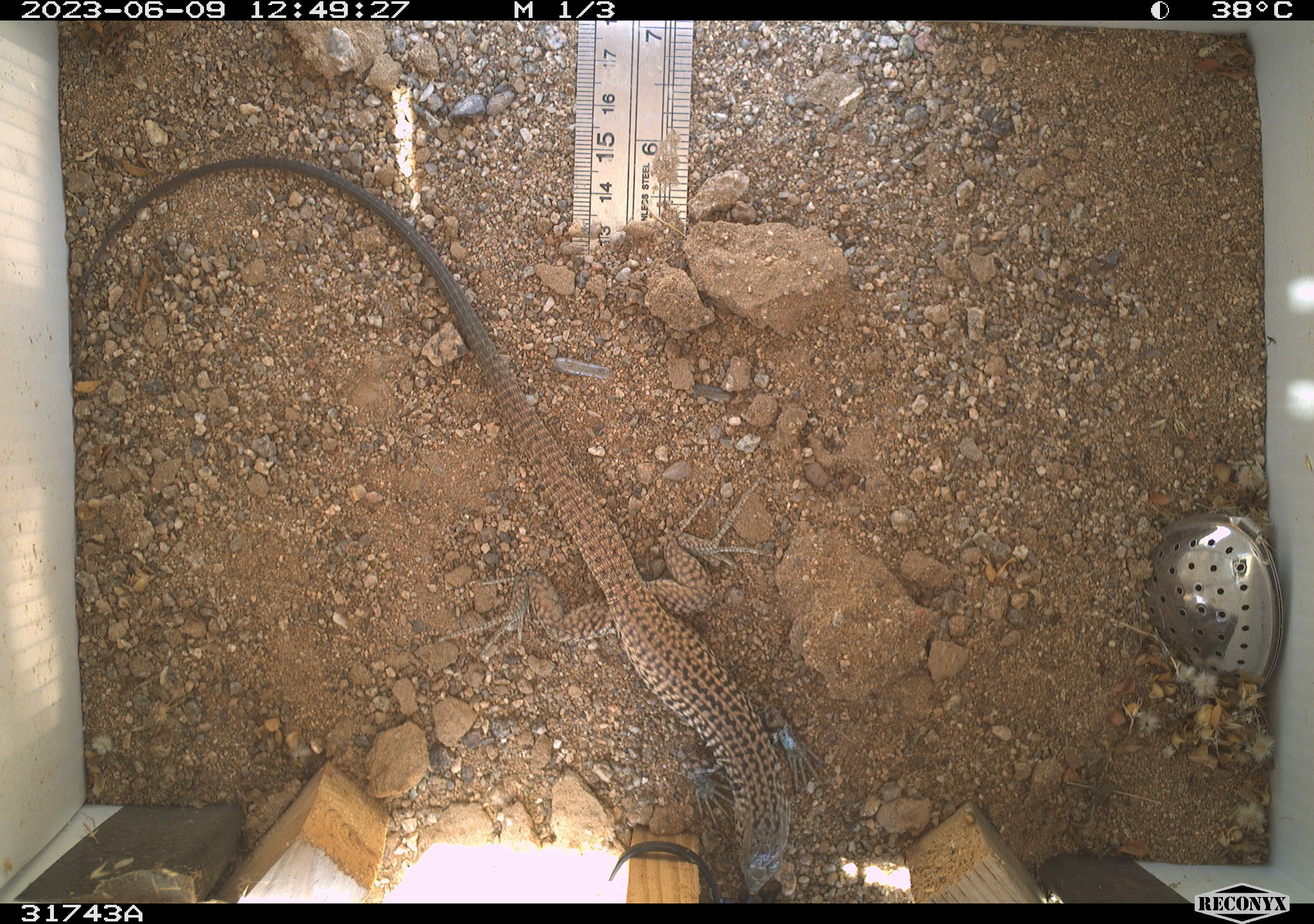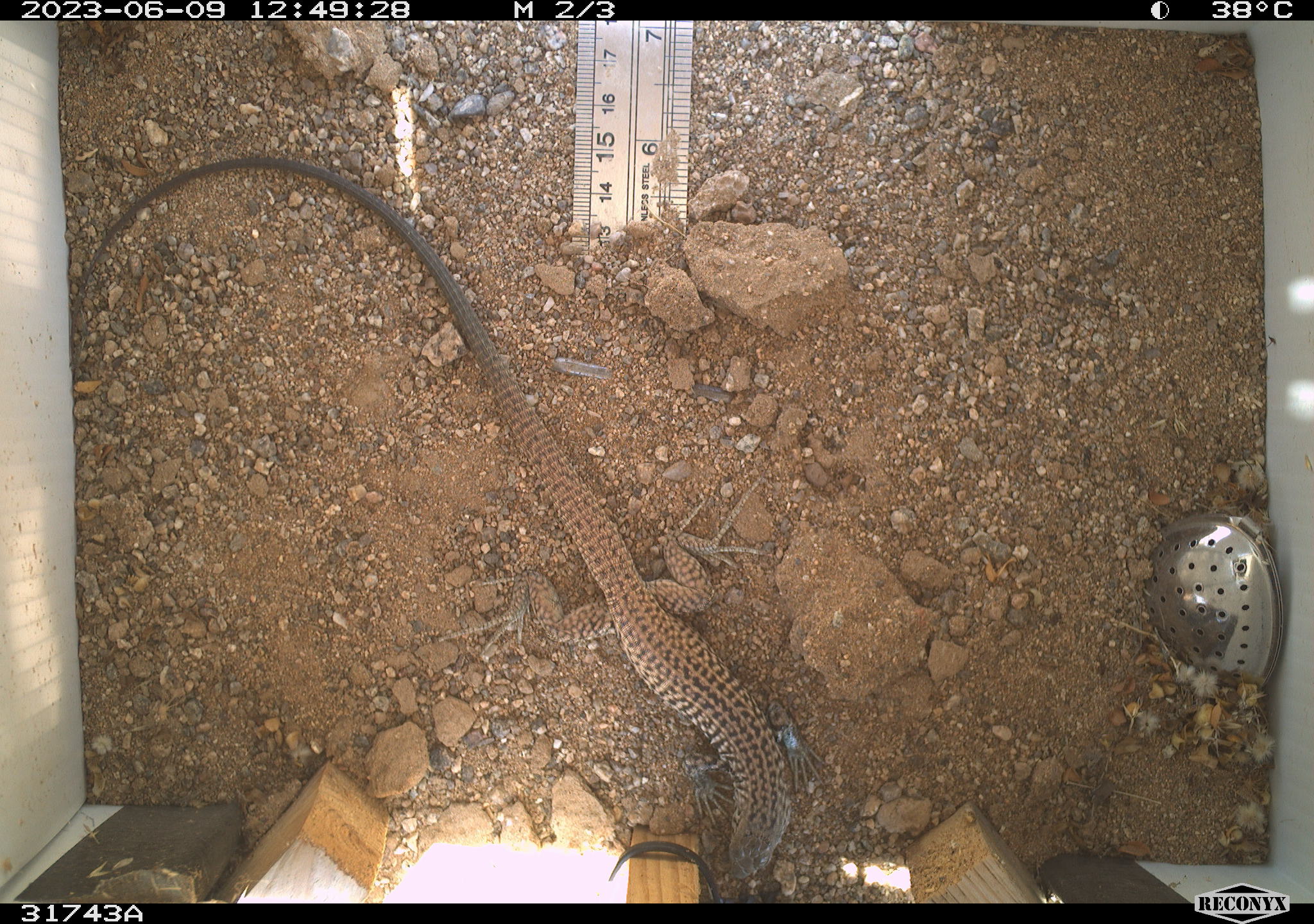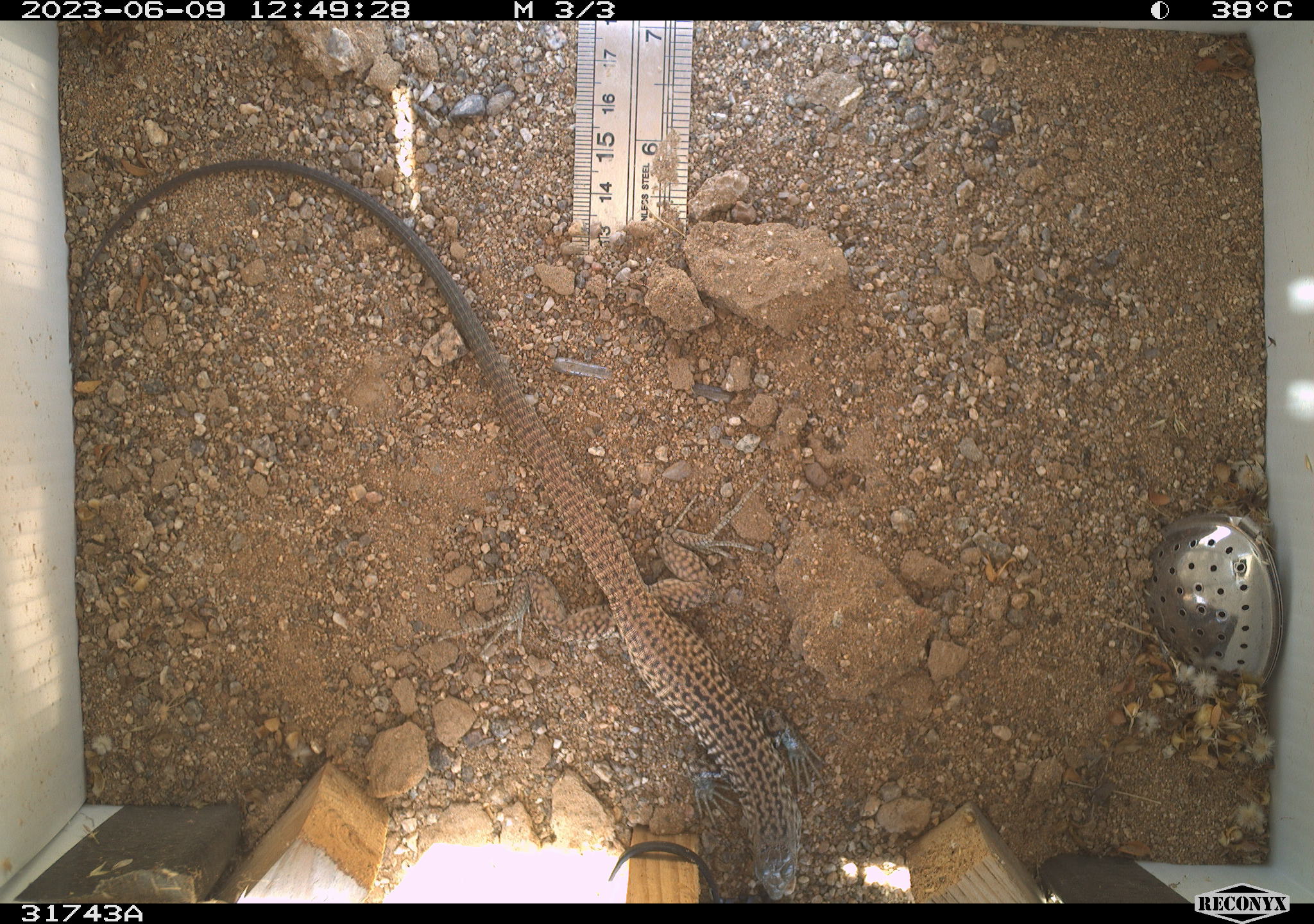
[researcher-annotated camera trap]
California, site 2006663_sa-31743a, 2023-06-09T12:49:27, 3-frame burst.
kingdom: Animalia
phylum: Chordata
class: Reptilia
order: Squamata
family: Teiidae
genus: Aspidoscelis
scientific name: Aspidoscelis tigris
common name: western whiptail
Western whiptail (Aspidoscelis tigris).